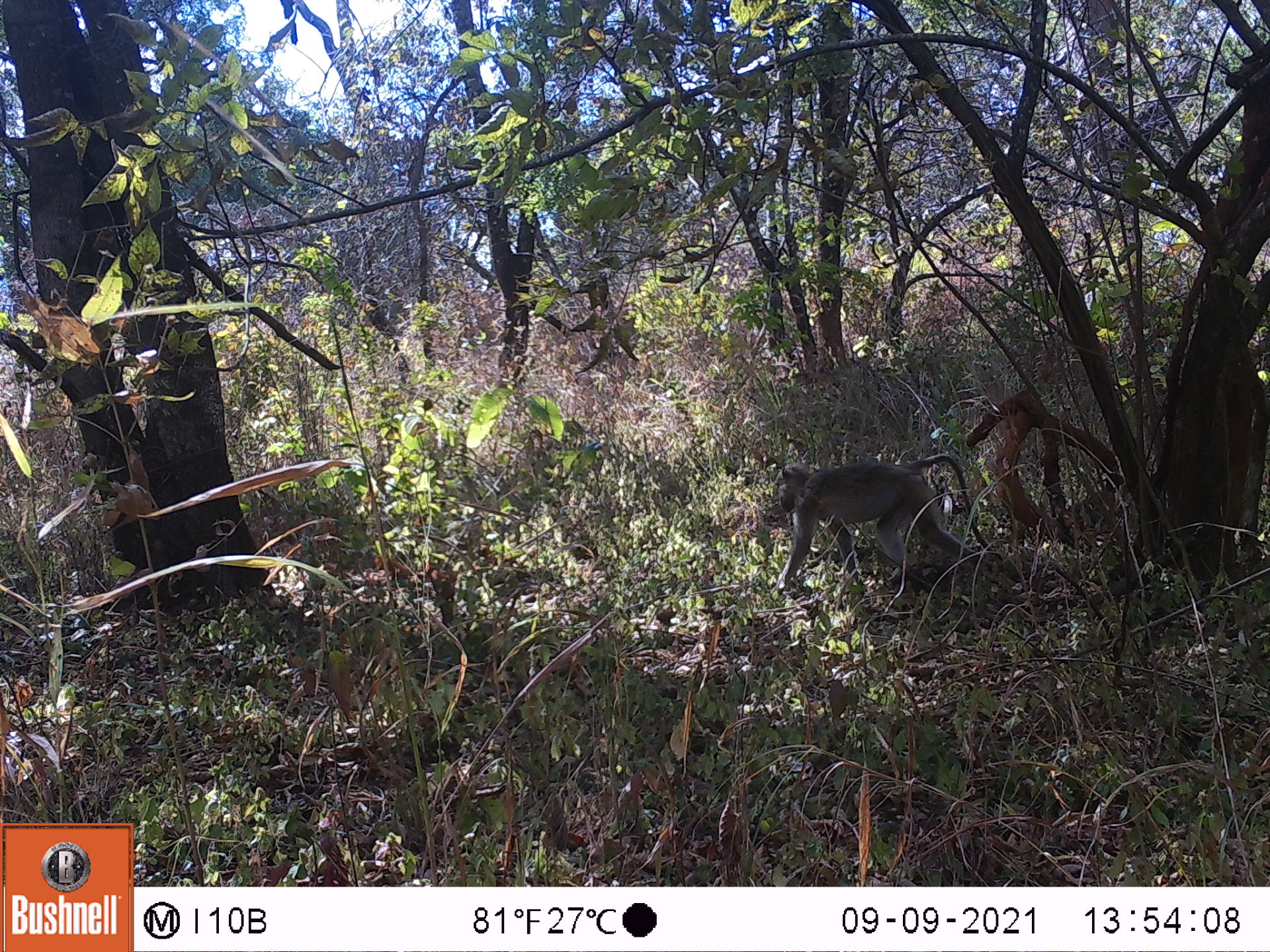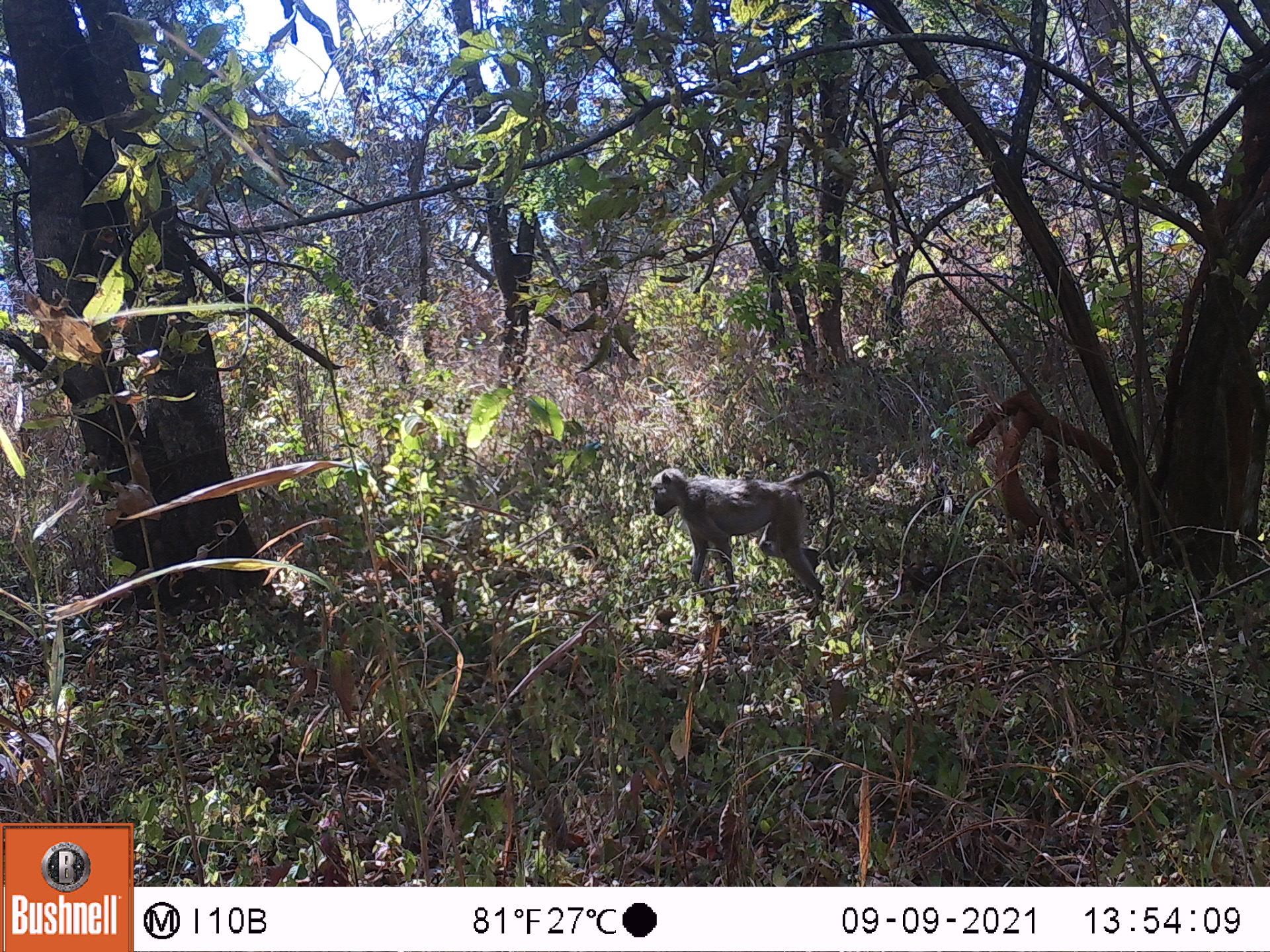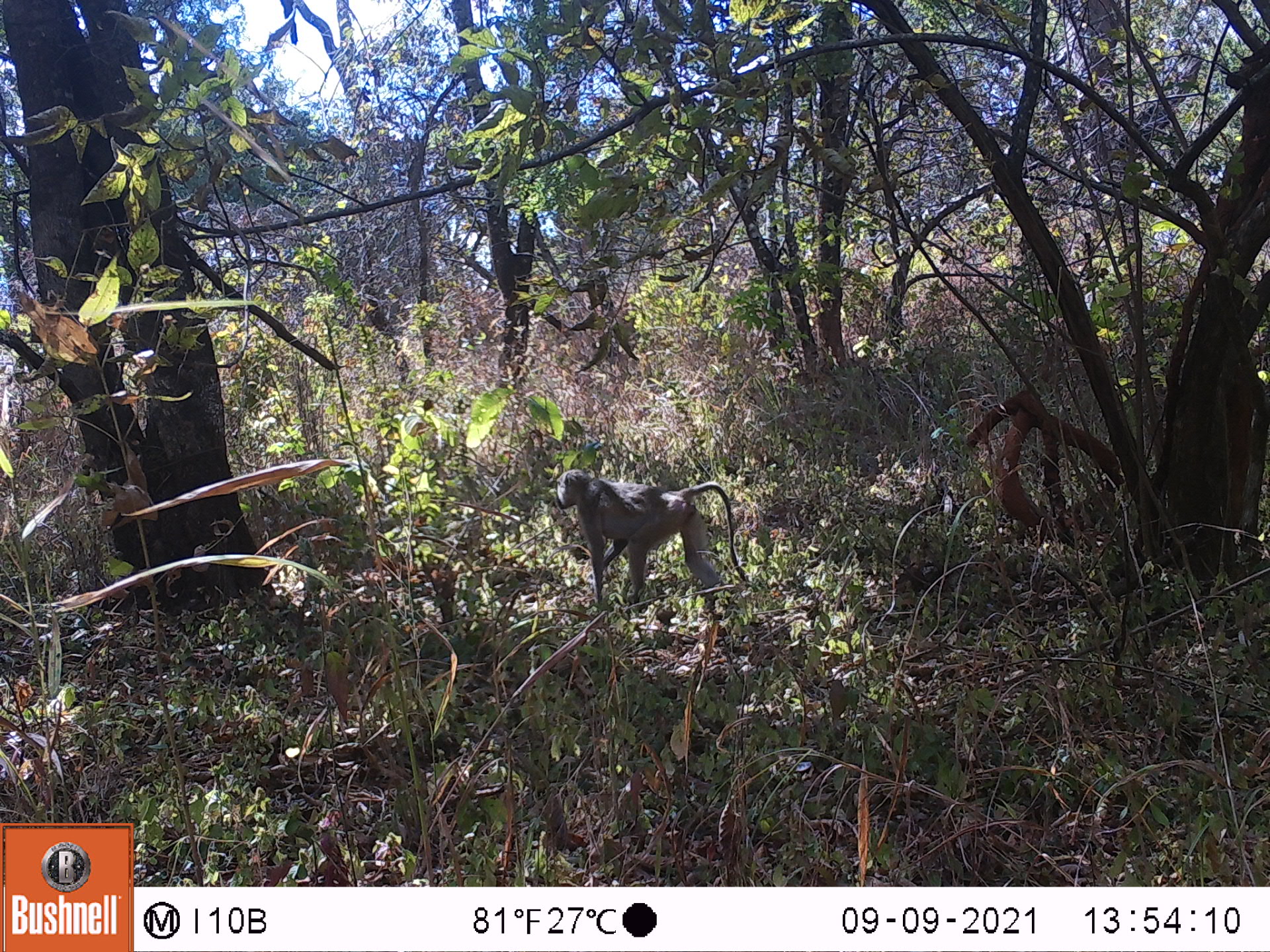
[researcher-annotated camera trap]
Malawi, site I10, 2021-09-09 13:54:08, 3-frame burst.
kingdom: Animalia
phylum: Chordata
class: Mammalia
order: Primates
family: Cercopithecidae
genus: Papio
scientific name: Papio cynocephalus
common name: yellow baboon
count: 1